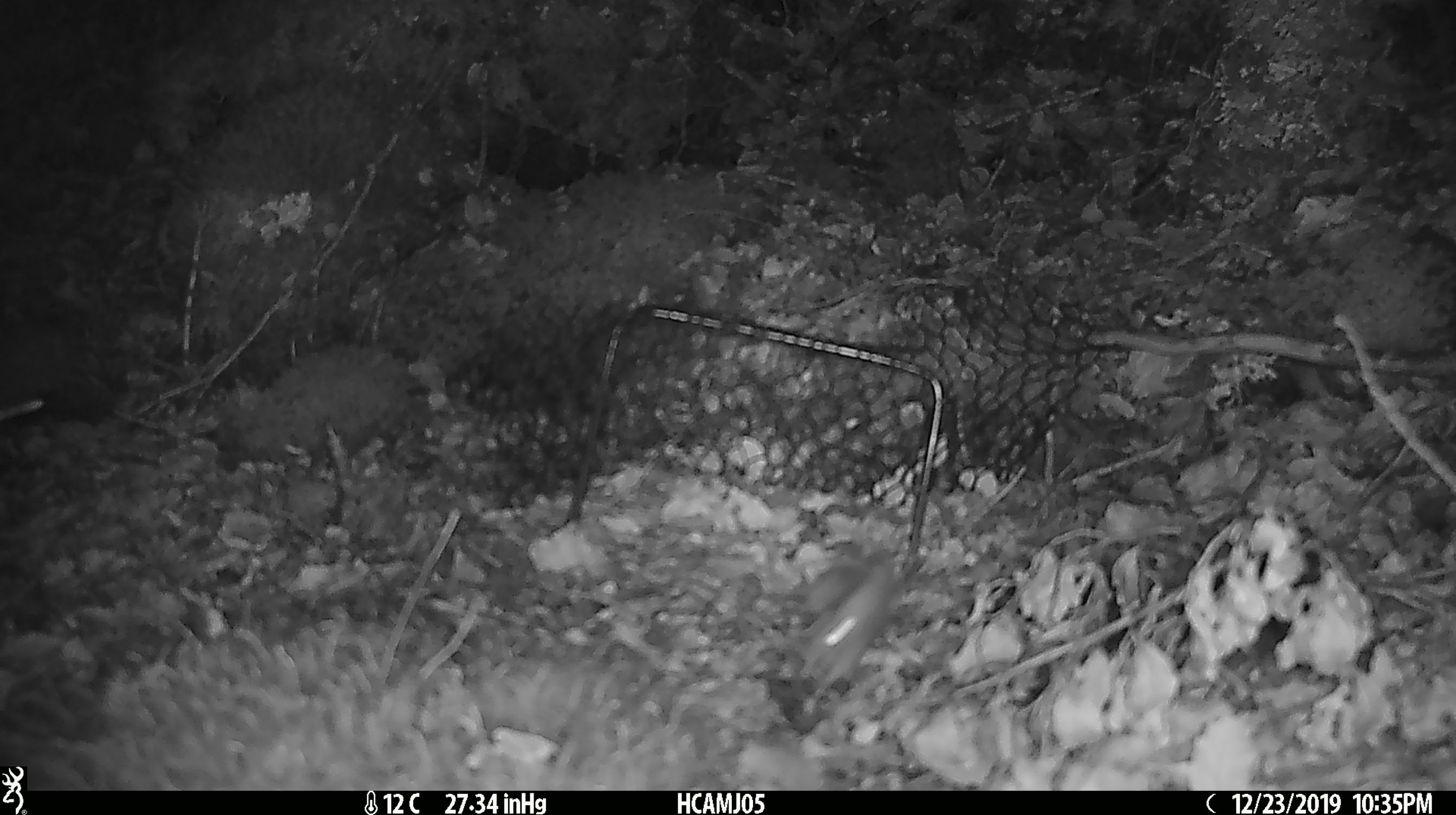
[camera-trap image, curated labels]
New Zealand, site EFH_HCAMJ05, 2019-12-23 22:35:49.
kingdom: Animalia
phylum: Chordata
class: Mammalia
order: Rodentia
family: Muridae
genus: Mus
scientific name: Mus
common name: mouse